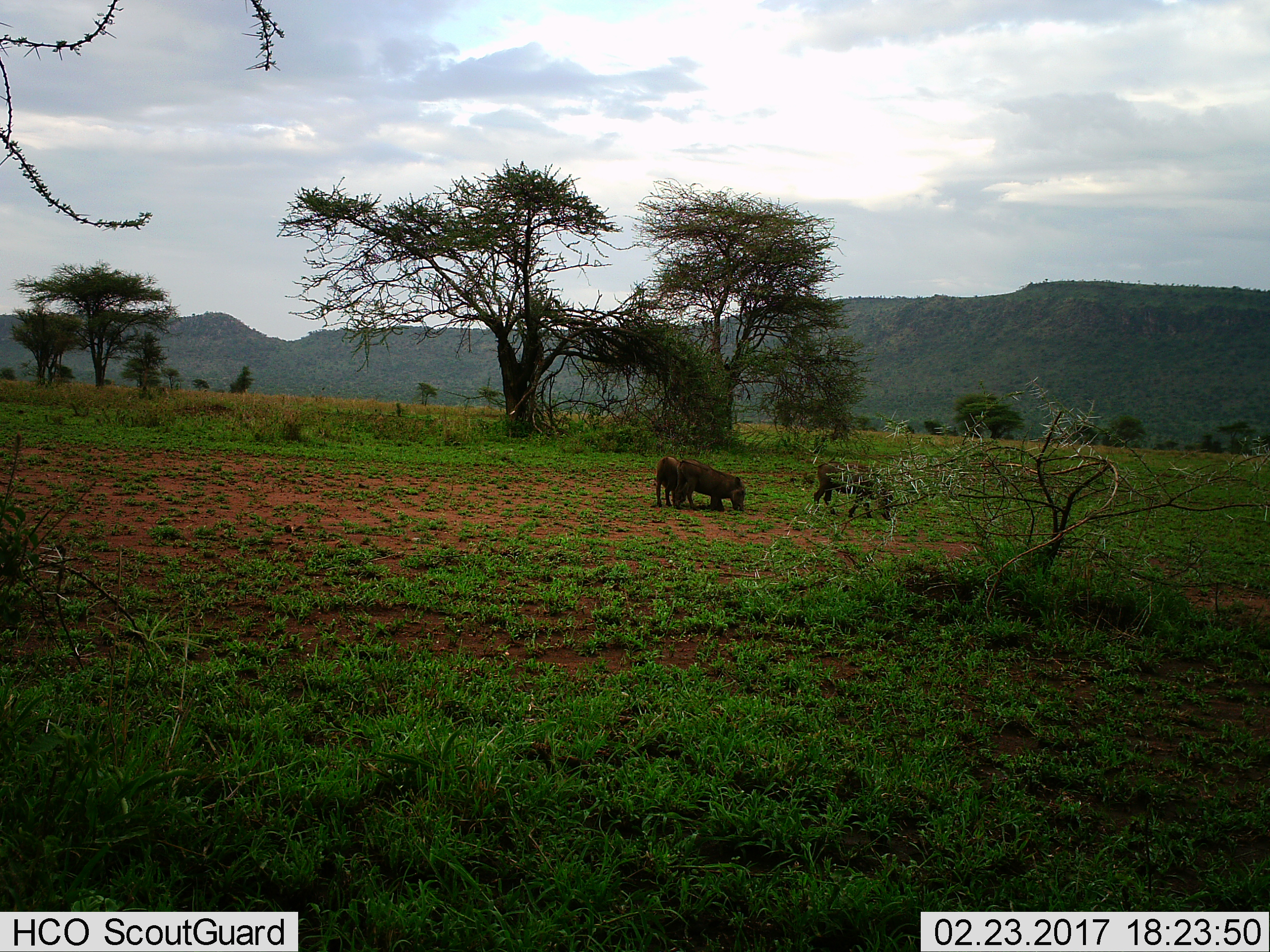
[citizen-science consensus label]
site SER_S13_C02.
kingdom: Animalia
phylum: Chordata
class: Mammalia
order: Artiodactyla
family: Suidae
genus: Phacochoerus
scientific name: Phacochoerus africanus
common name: warthog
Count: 3.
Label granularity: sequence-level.